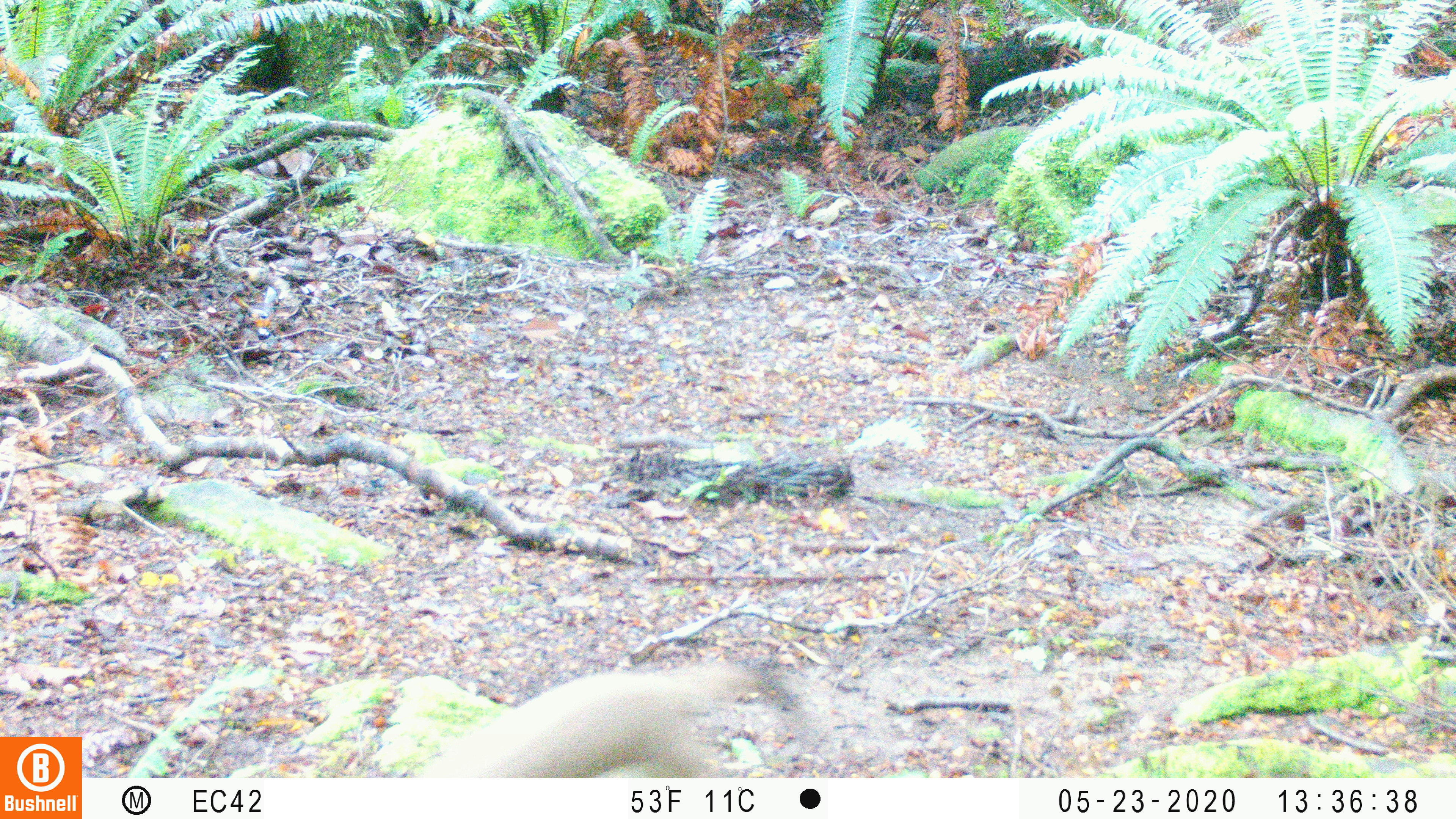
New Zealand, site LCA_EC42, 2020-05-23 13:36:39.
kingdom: Animalia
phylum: Chordata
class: Mammalia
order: Carnivora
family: Mustelidae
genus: Mustela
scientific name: Mustela erminea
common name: stoat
Stoat (Mustela erminea).